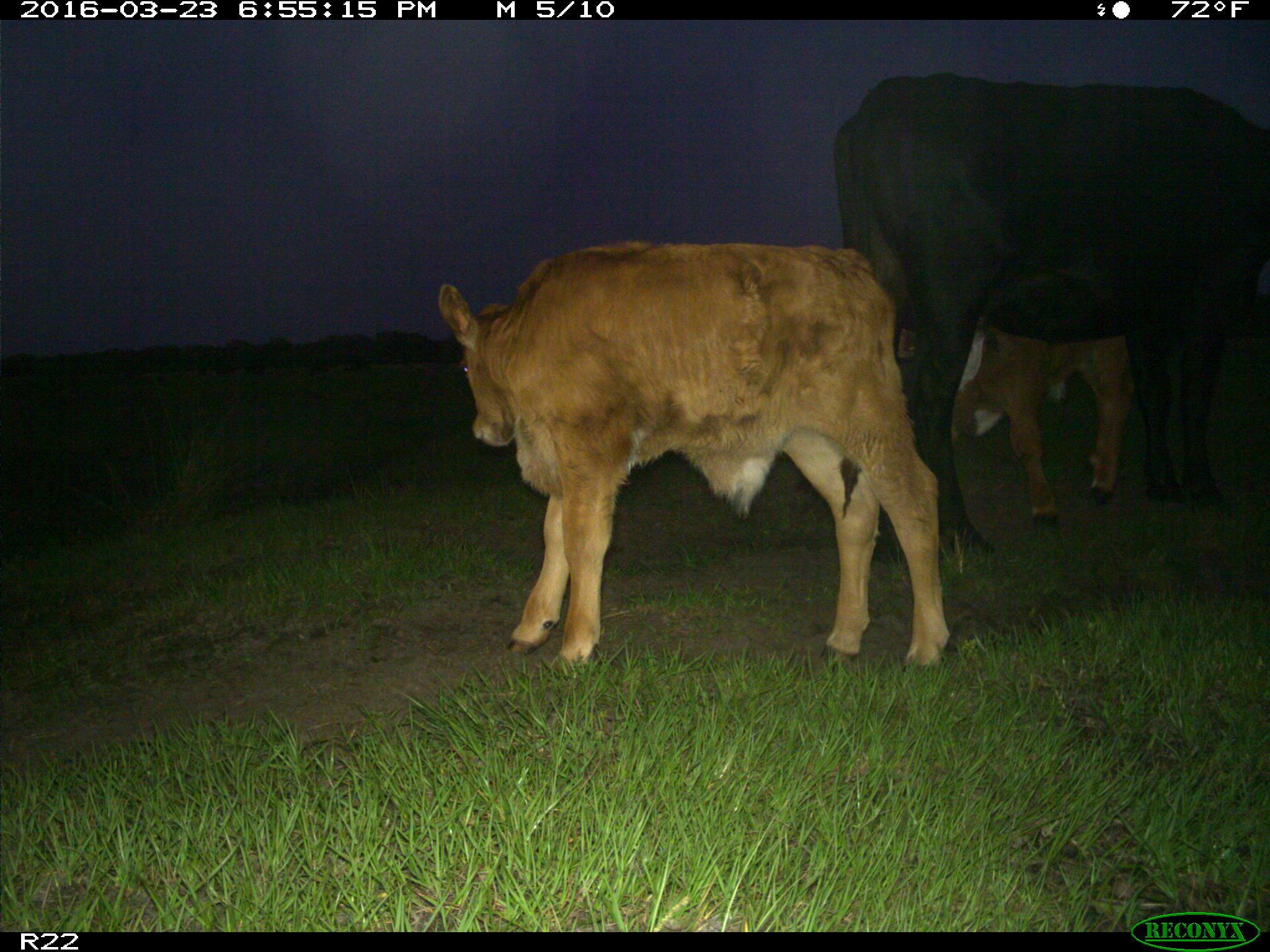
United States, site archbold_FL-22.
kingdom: Animalia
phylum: Chordata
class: Mammalia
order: Artiodactyla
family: Bovidae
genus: Bos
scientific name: Bos taurus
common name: domestic cow